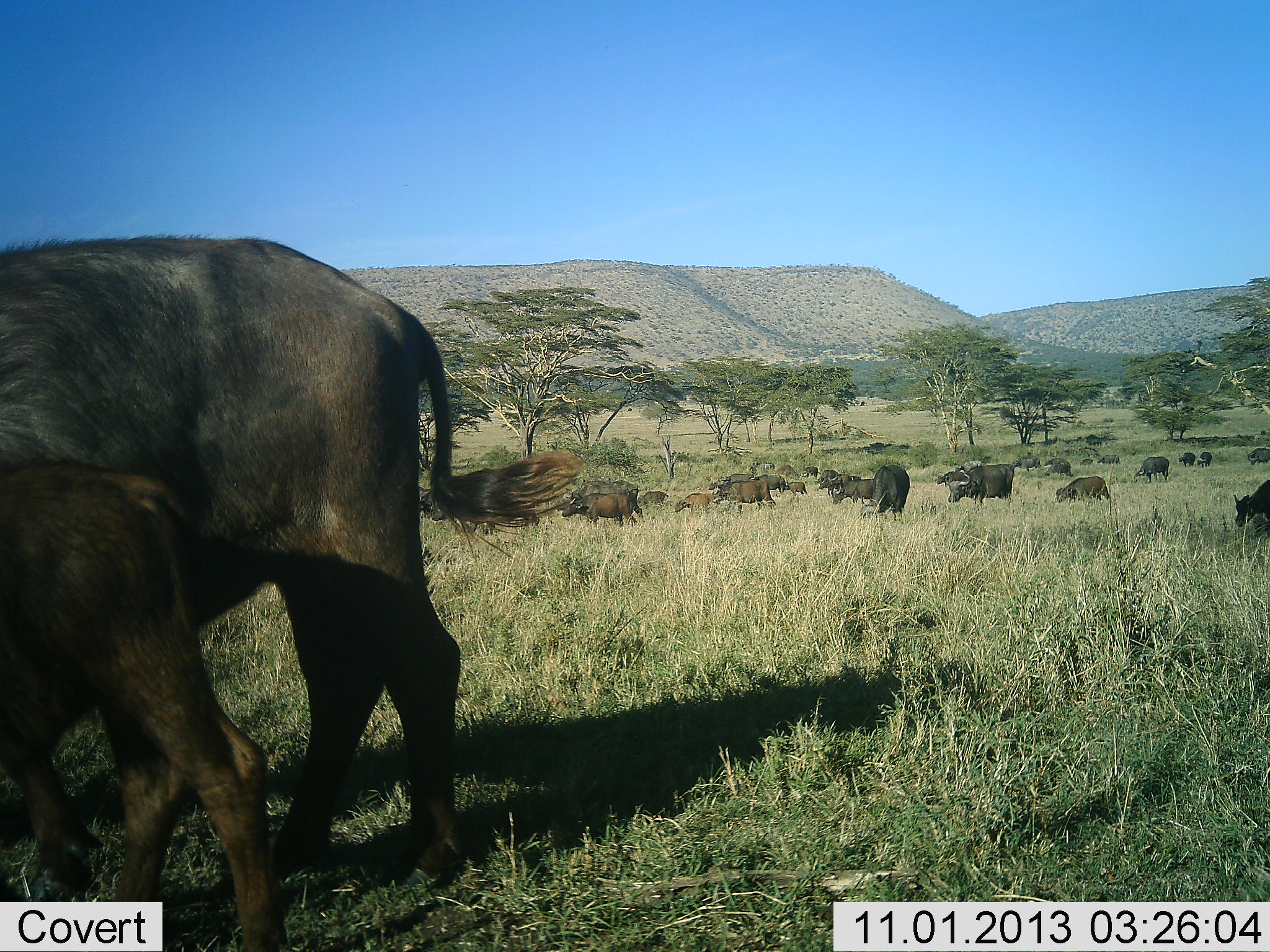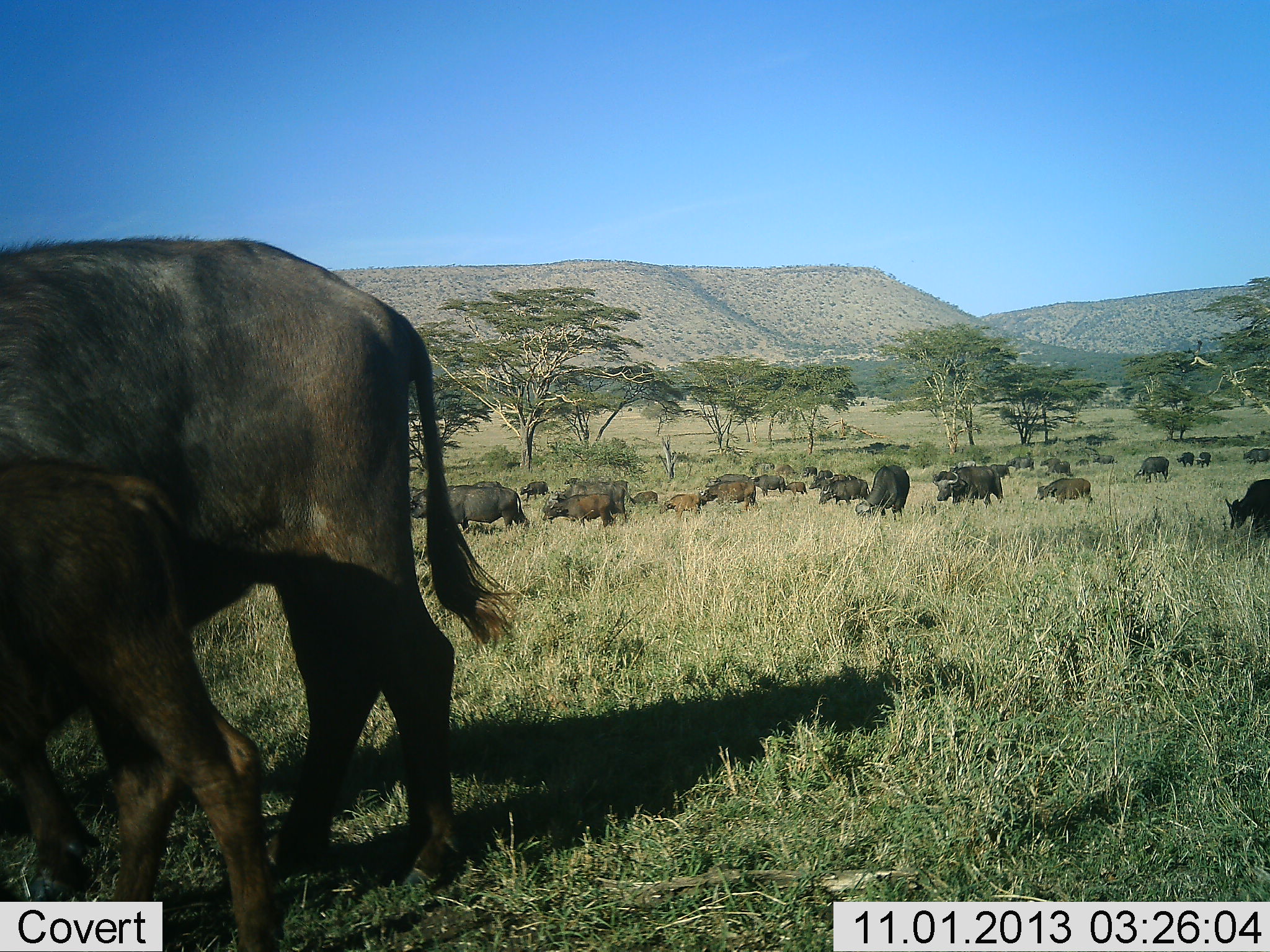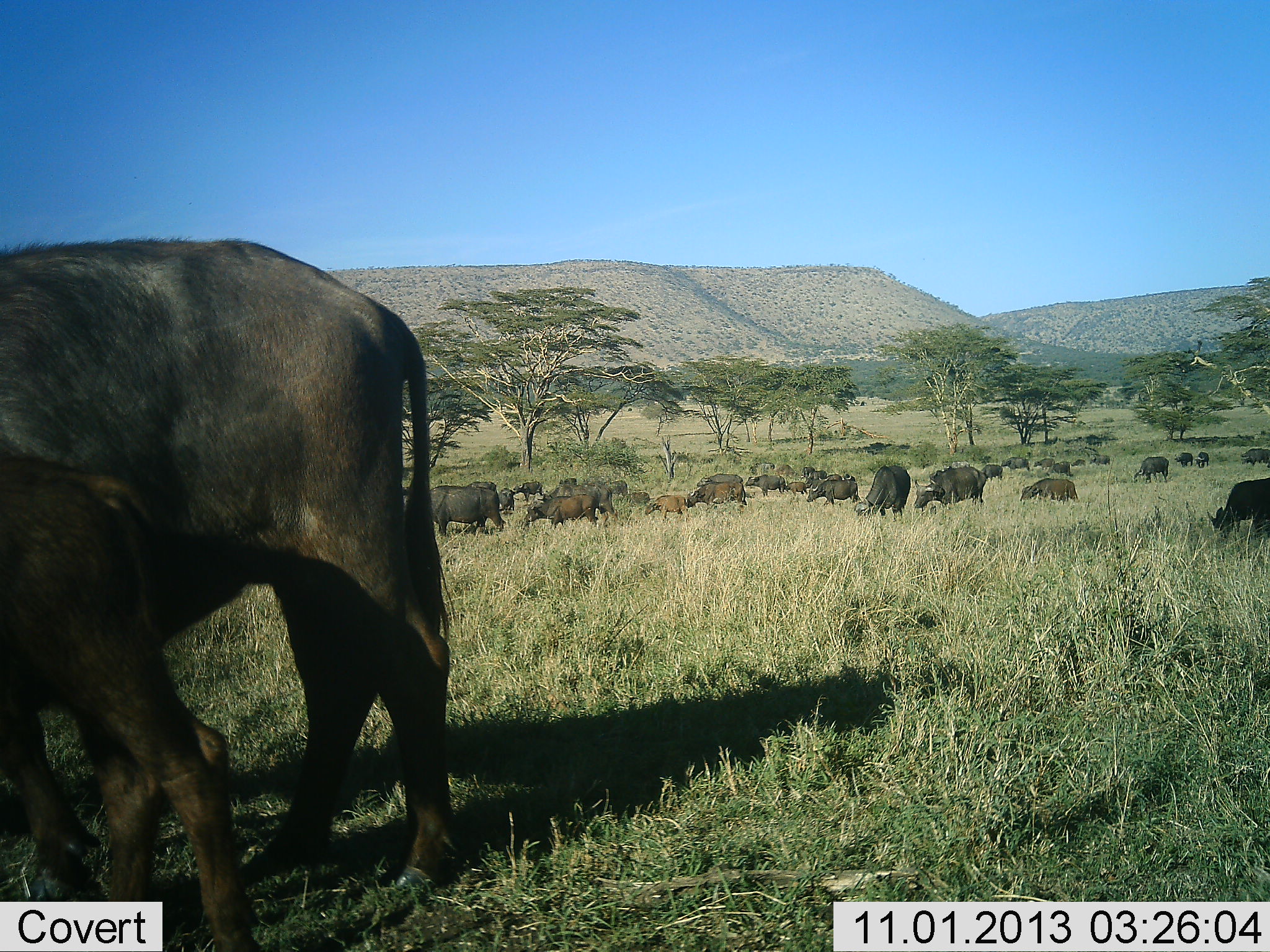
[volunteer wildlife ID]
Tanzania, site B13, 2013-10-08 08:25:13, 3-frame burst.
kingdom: Animalia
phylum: Chordata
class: Mammalia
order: Artiodactyla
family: Bovidae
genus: Syncerus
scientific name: Syncerus caffer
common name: cape buffalo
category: buffalo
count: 11-50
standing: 41%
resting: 12%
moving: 94%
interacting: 12%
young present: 76%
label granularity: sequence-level